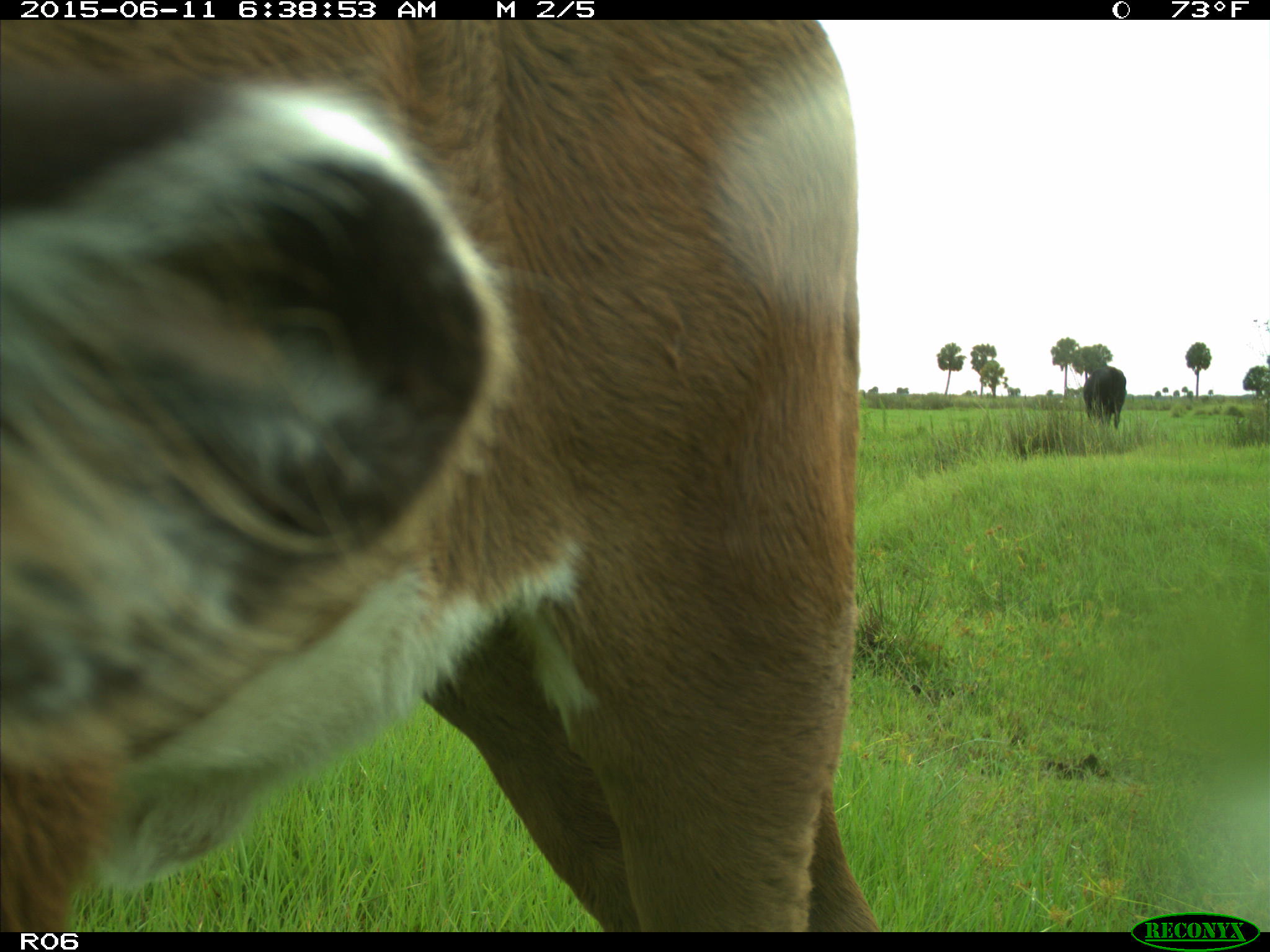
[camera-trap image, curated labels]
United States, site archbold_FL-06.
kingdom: Animalia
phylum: Chordata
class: Mammalia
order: Artiodactyla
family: Bovidae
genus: Bos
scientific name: Bos taurus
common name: domestic cow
Bos taurus (domestic cow).